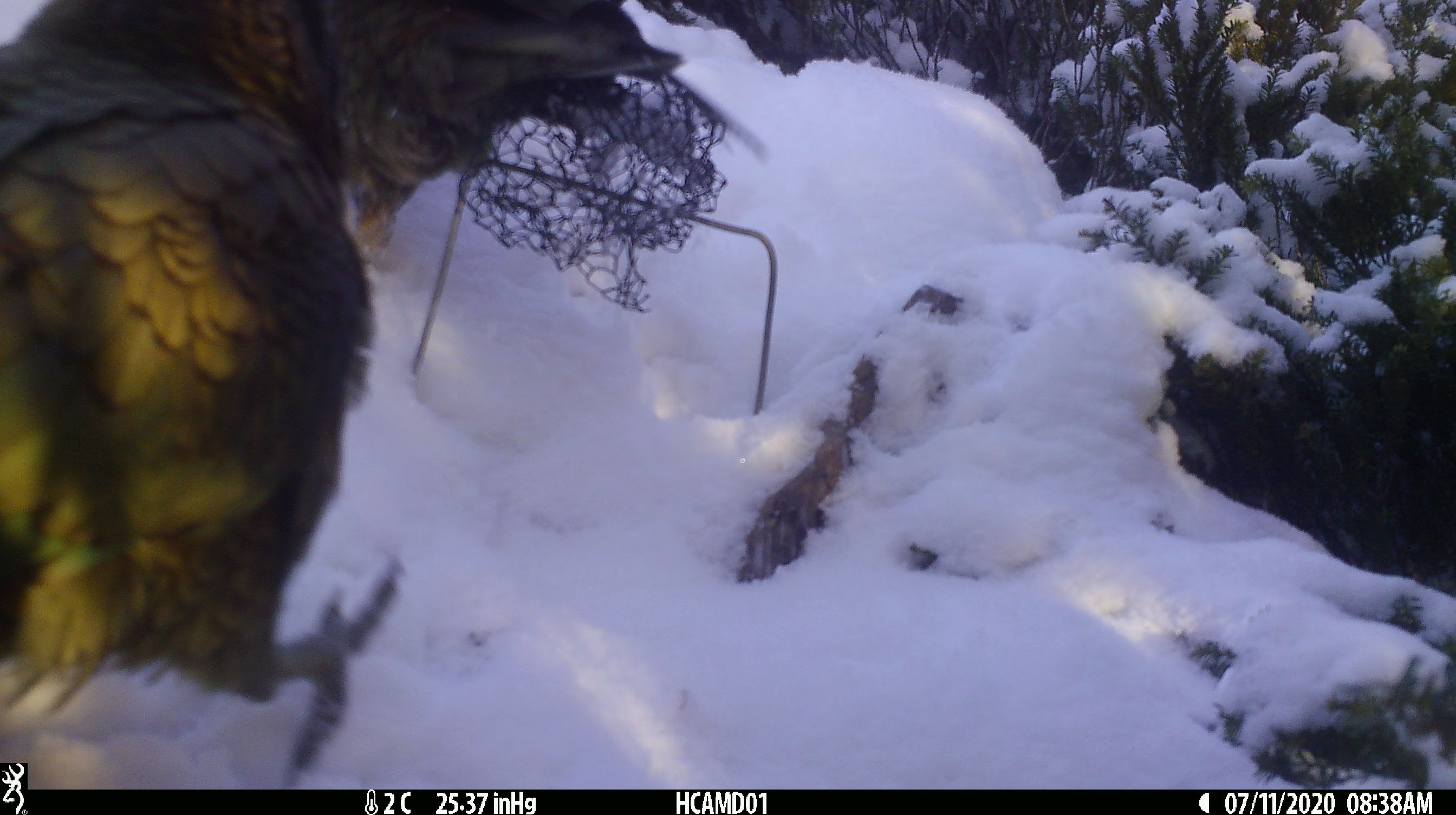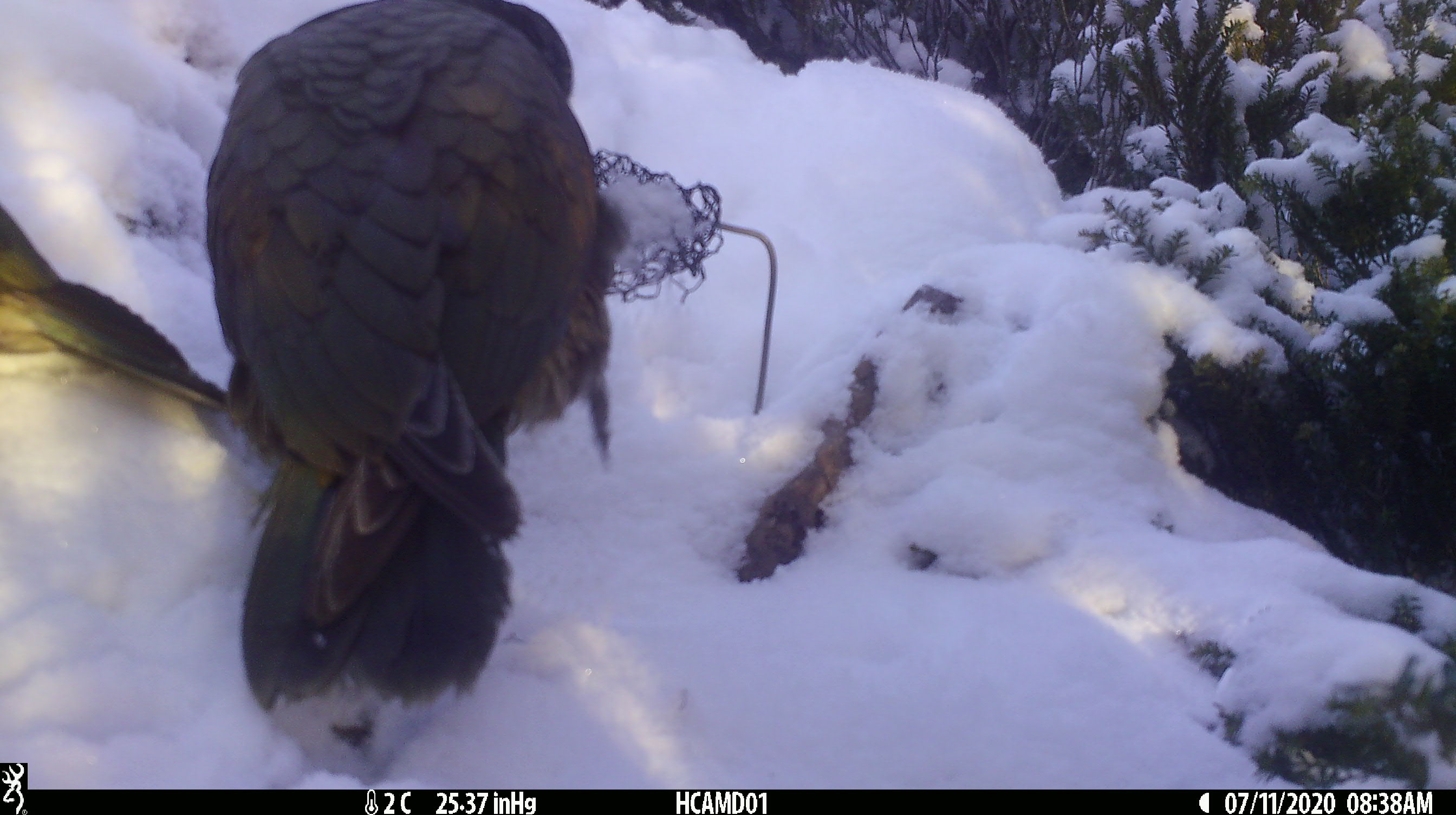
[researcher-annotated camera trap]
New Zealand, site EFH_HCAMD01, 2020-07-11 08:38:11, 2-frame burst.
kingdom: Animalia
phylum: Chordata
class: Aves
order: Psittaciformes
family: Strigopidae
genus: Nestor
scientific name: Nestor notabilis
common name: kea